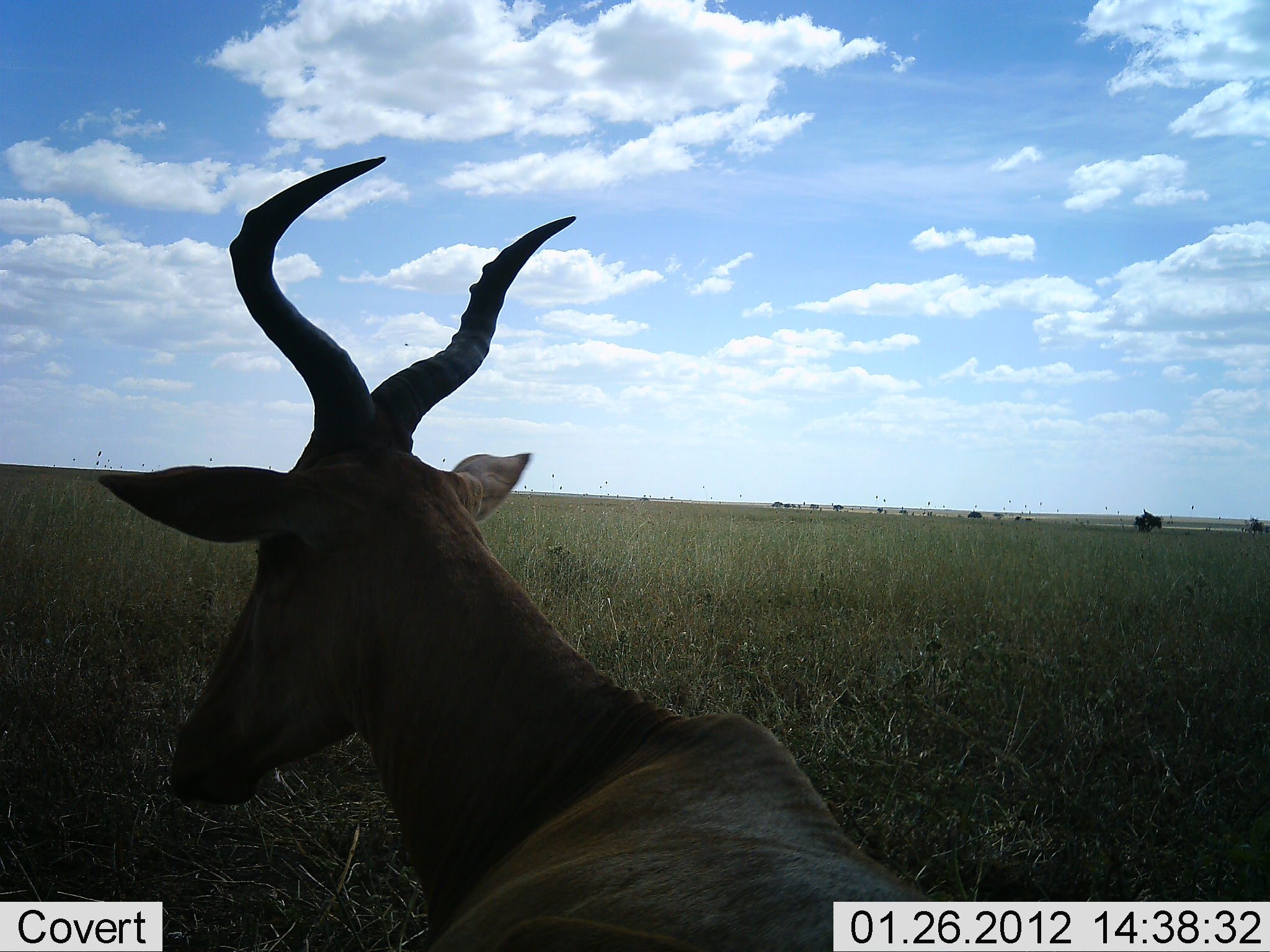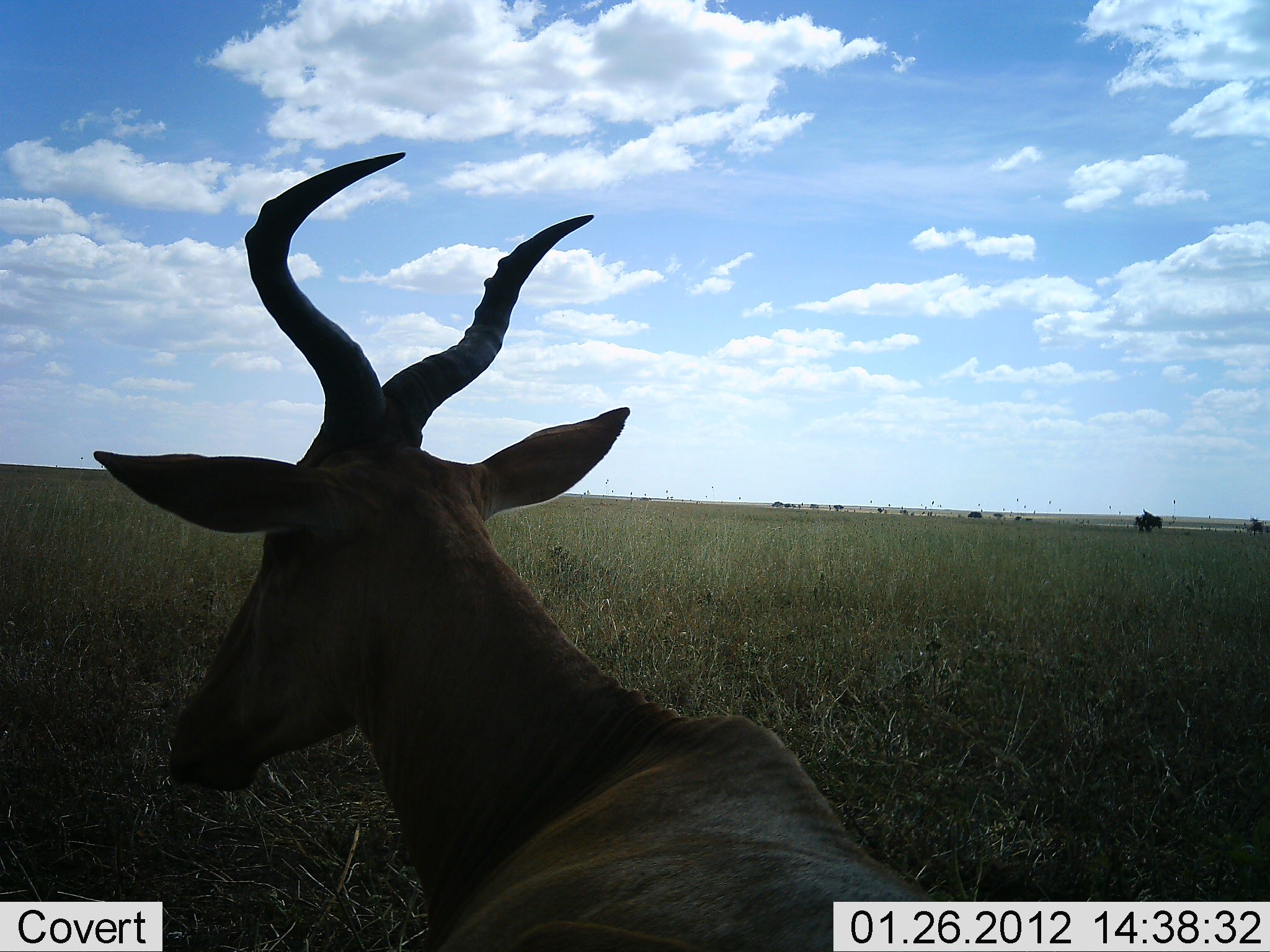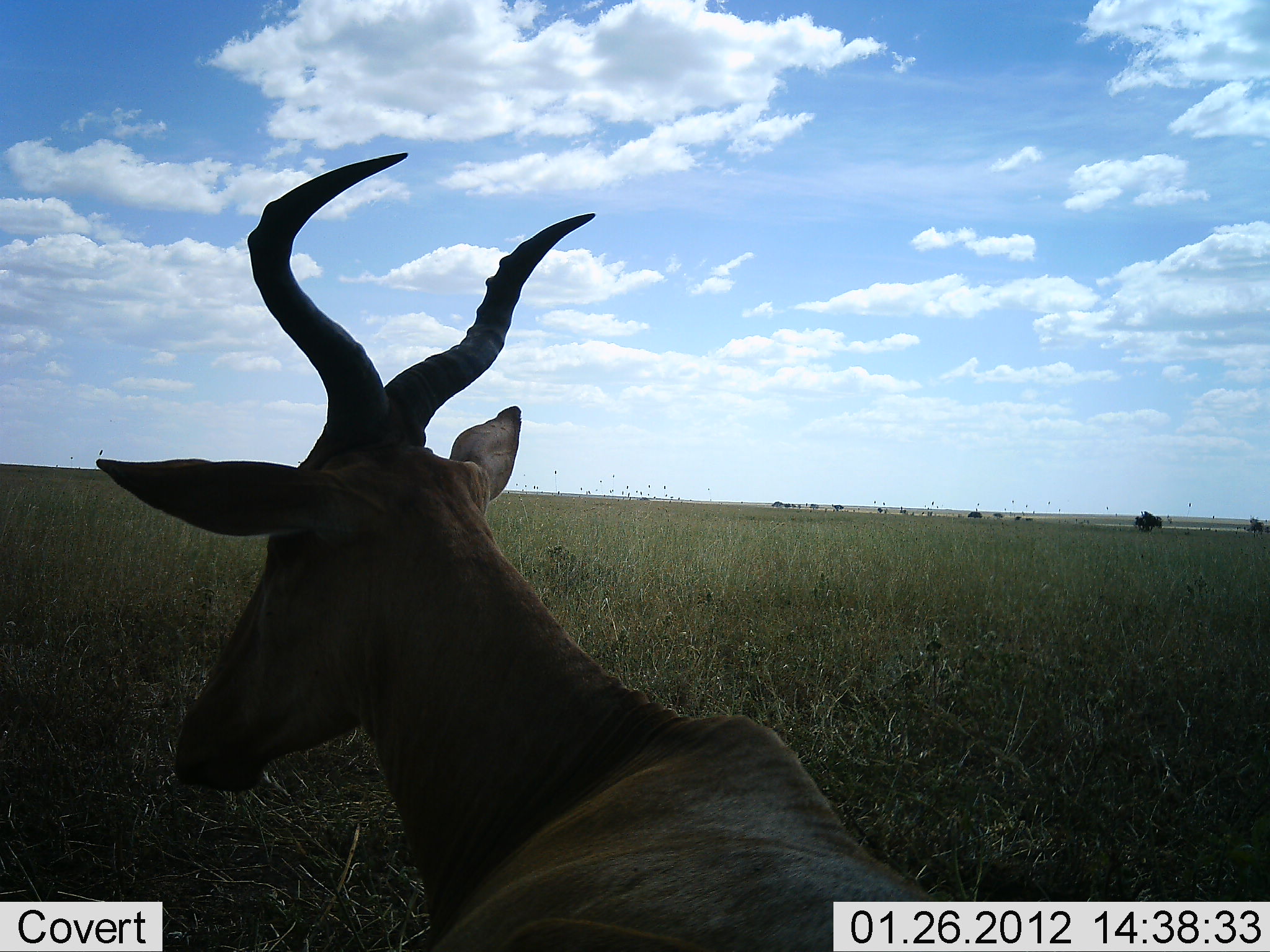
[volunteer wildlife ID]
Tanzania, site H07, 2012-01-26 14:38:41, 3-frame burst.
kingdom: Animalia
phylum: Chordata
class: Mammalia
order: Artiodactyla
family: Bovidae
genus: Alcelaphus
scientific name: Alcelaphus buselaphus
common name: hartebeest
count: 1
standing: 28%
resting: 67%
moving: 6%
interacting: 0%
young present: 0%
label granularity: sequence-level